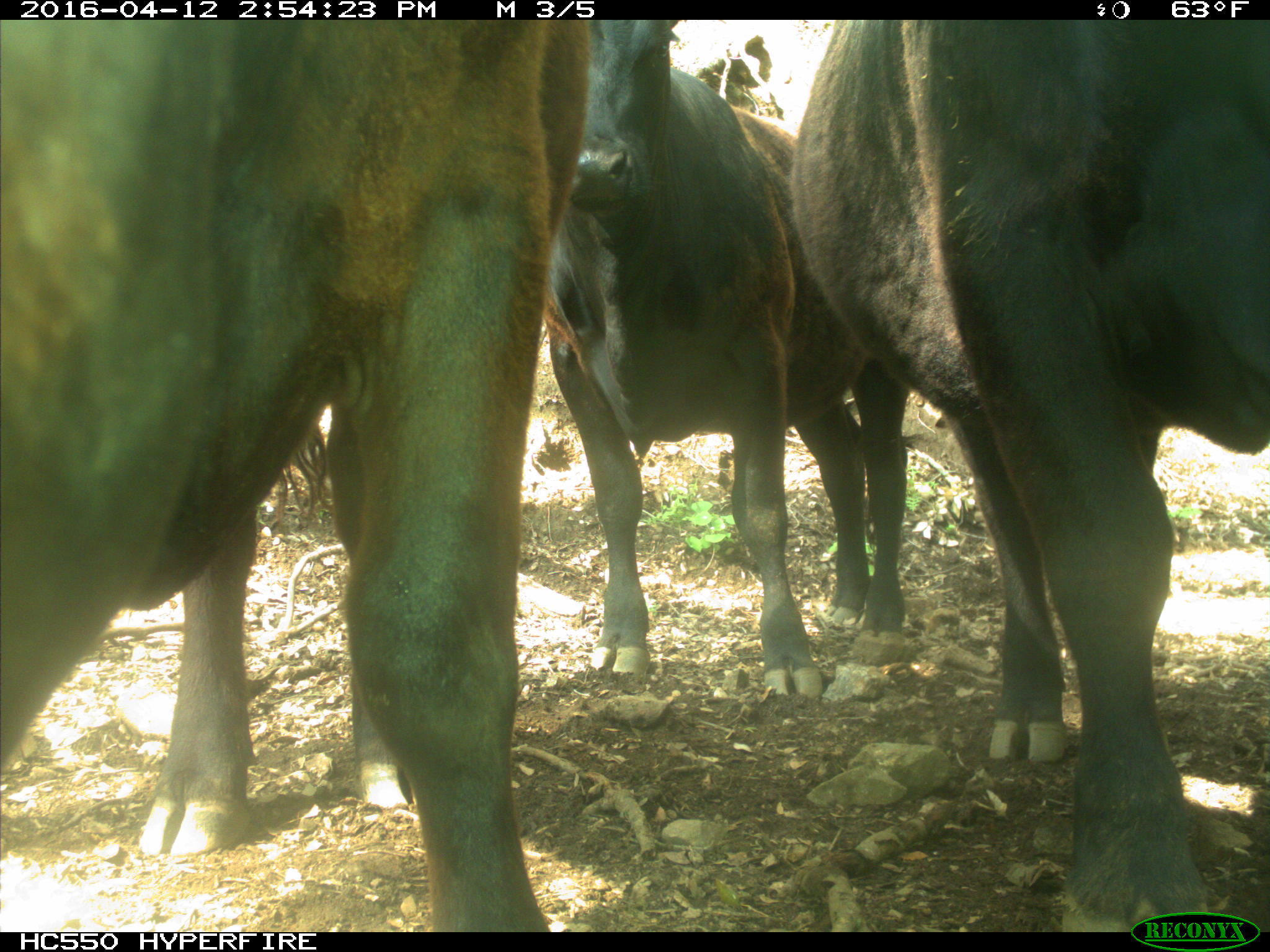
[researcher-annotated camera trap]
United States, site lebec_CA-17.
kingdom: Animalia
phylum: Chordata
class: Mammalia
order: Artiodactyla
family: Bovidae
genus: Bos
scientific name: Bos taurus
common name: domestic cow